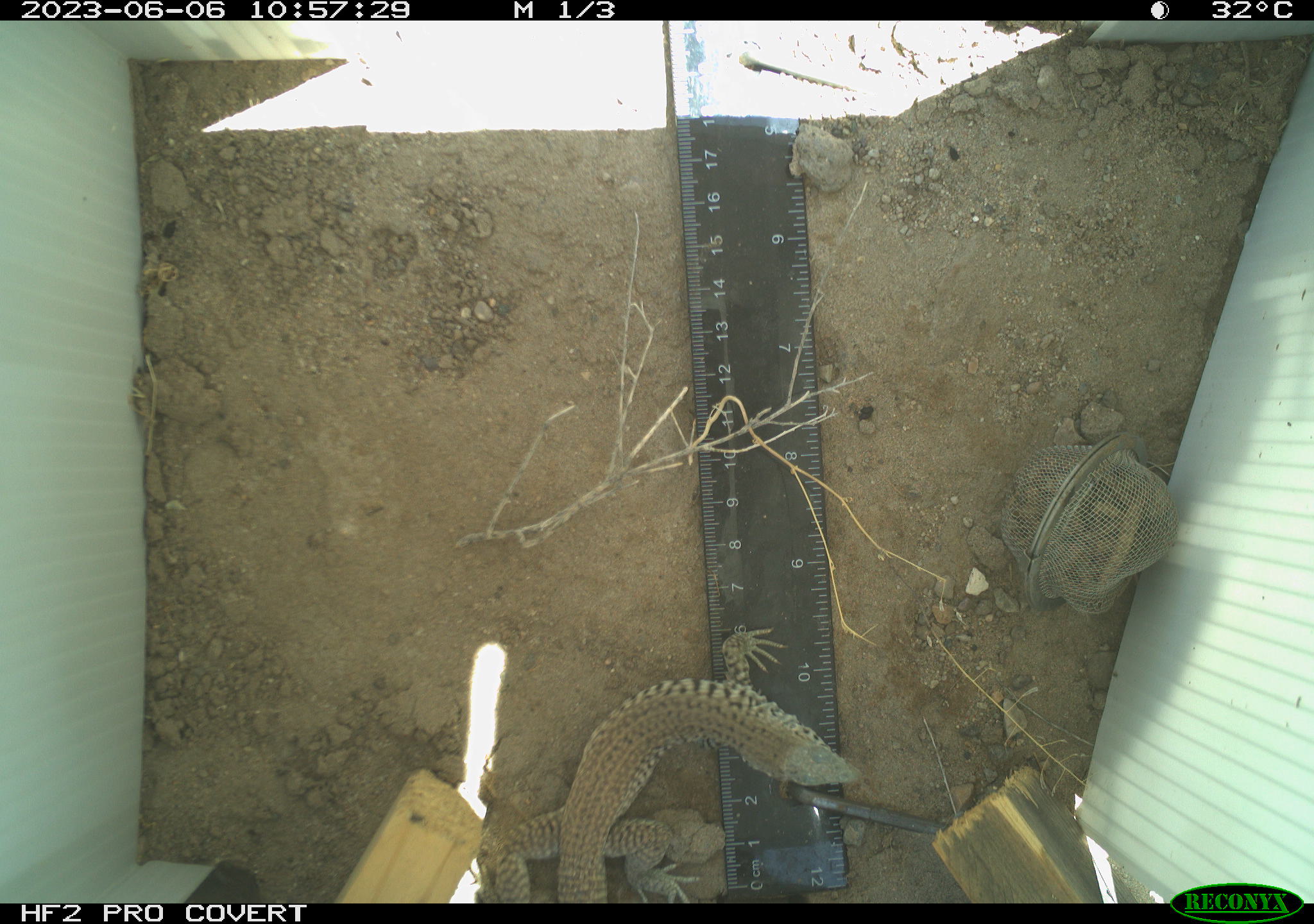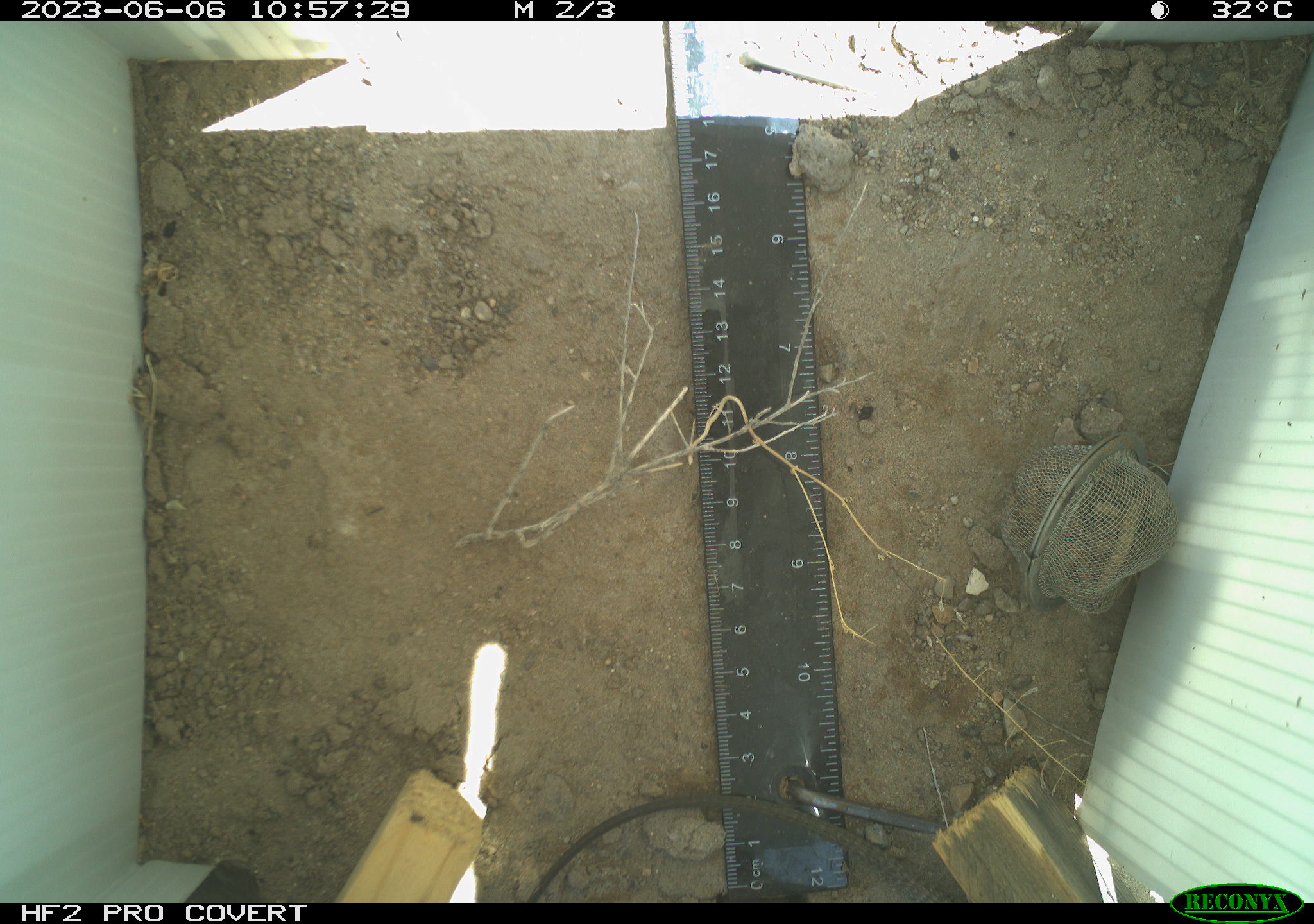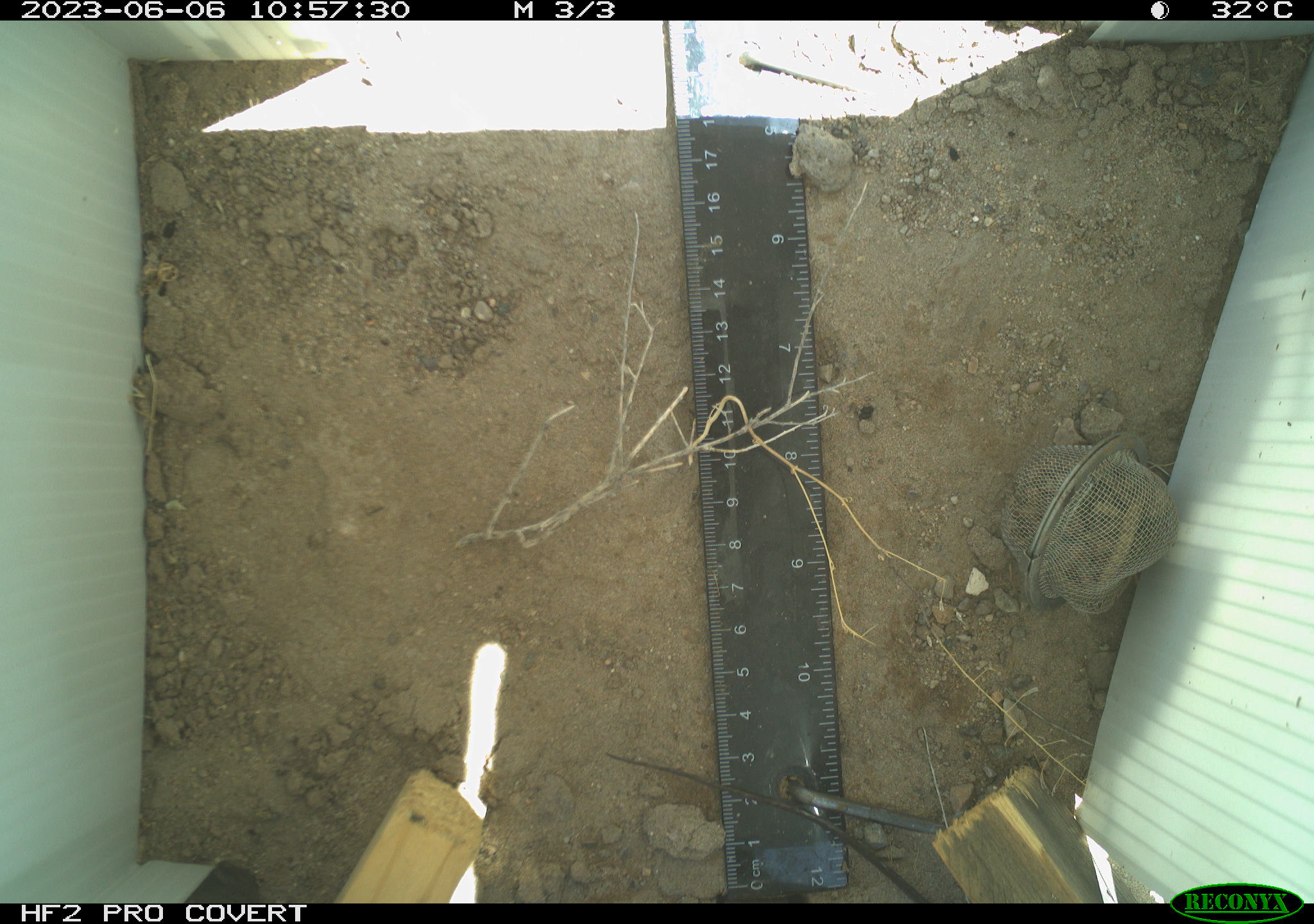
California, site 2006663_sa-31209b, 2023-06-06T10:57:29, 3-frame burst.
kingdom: Animalia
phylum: Chordata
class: Reptilia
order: Squamata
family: Teiidae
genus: Aspidoscelis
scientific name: Aspidoscelis tigris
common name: western whiptail